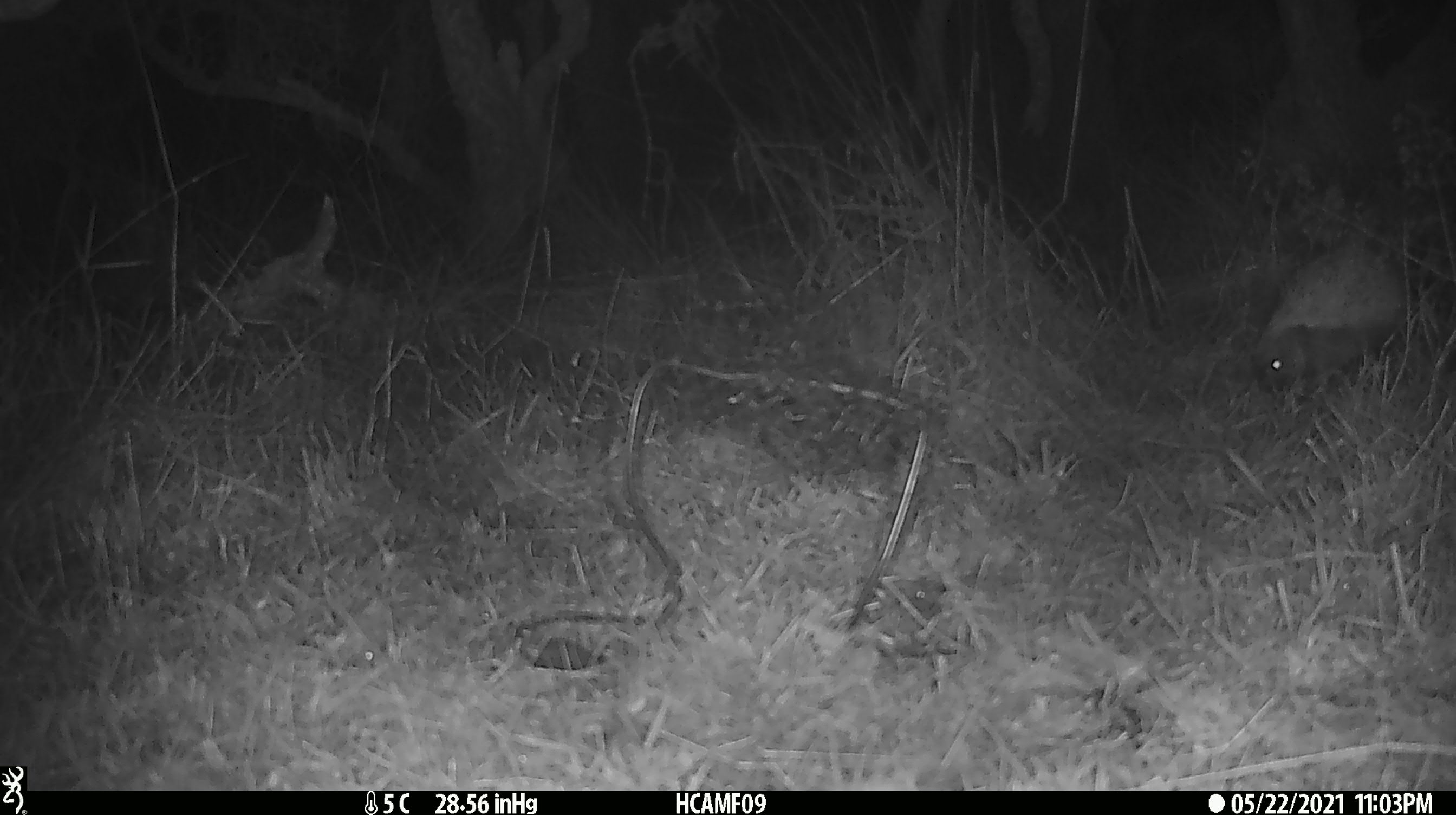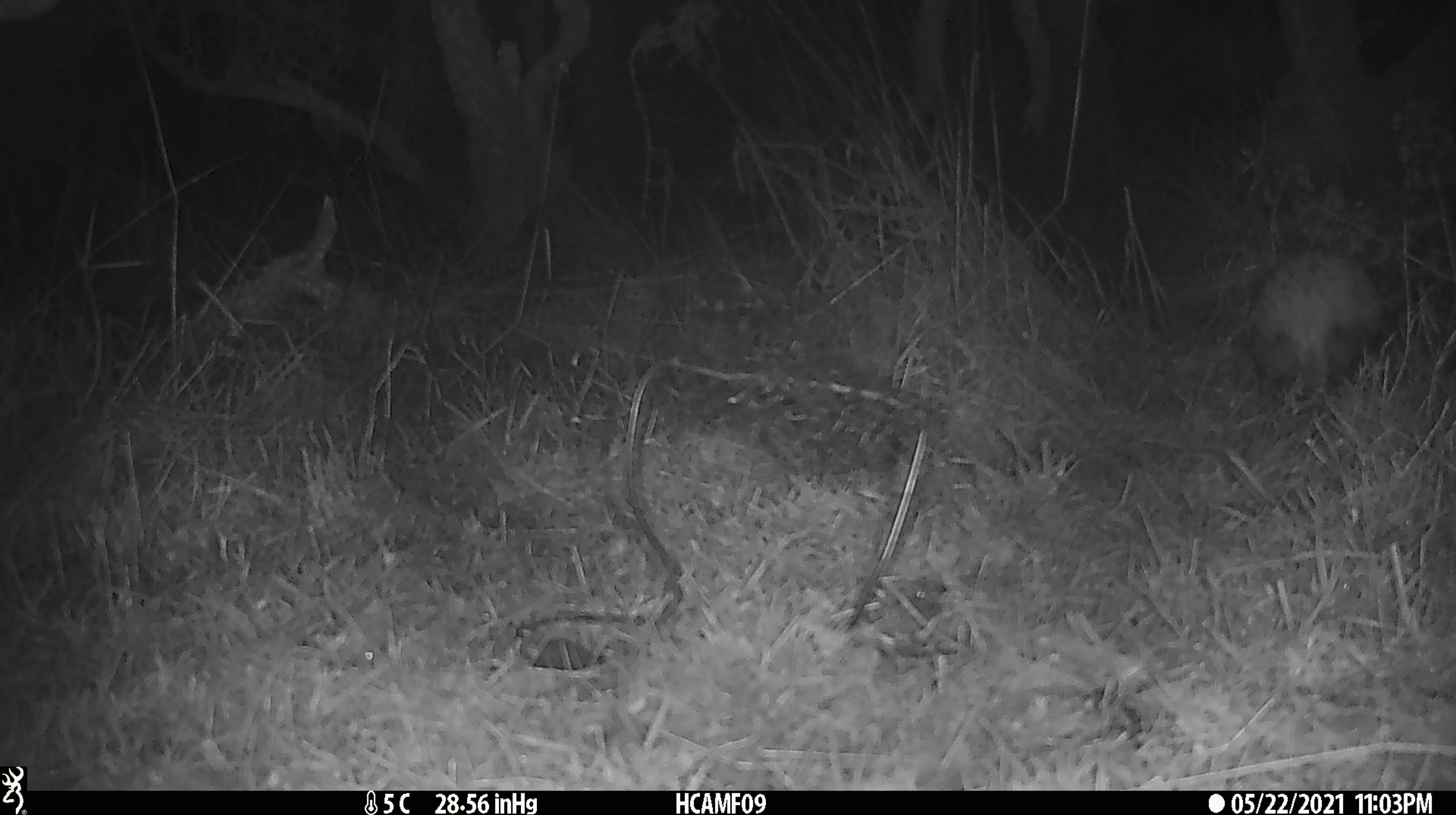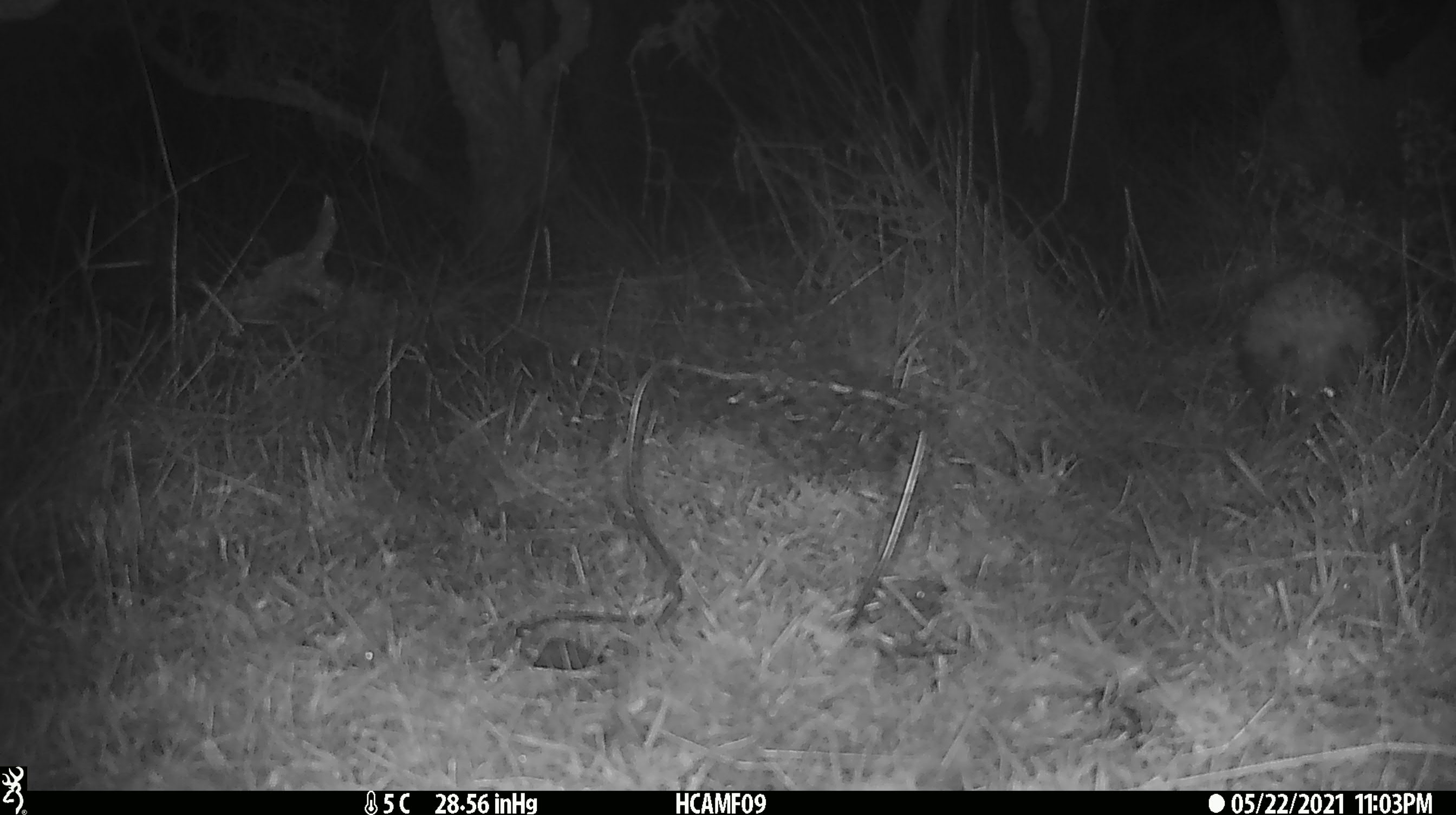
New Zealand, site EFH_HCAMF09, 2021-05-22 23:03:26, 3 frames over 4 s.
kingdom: Animalia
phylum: Chordata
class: Mammalia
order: Eulipotyphla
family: Erinaceidae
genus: Erinaceus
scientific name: Erinaceus europaeus europaeus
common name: european hedgehog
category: hedgehog